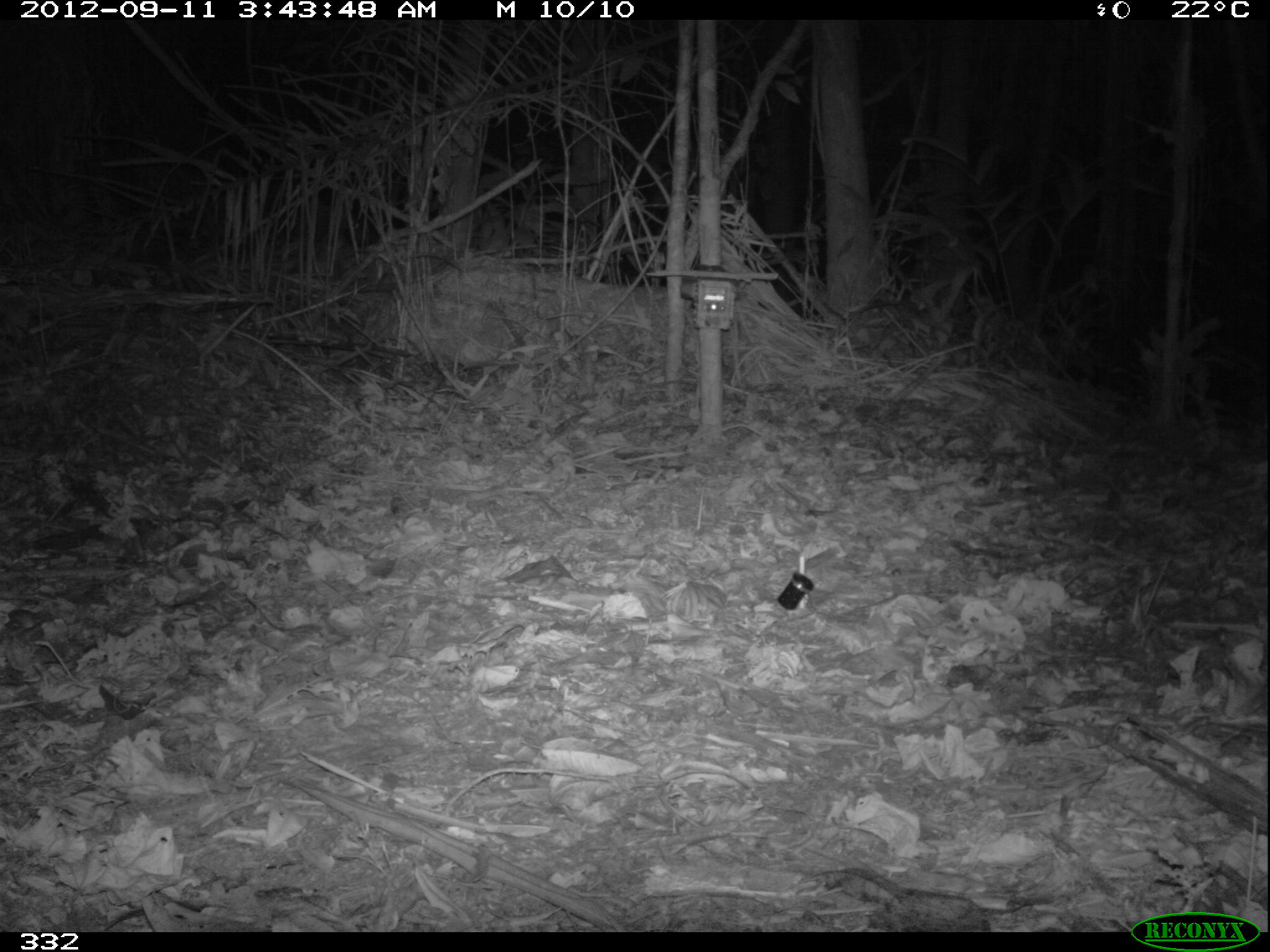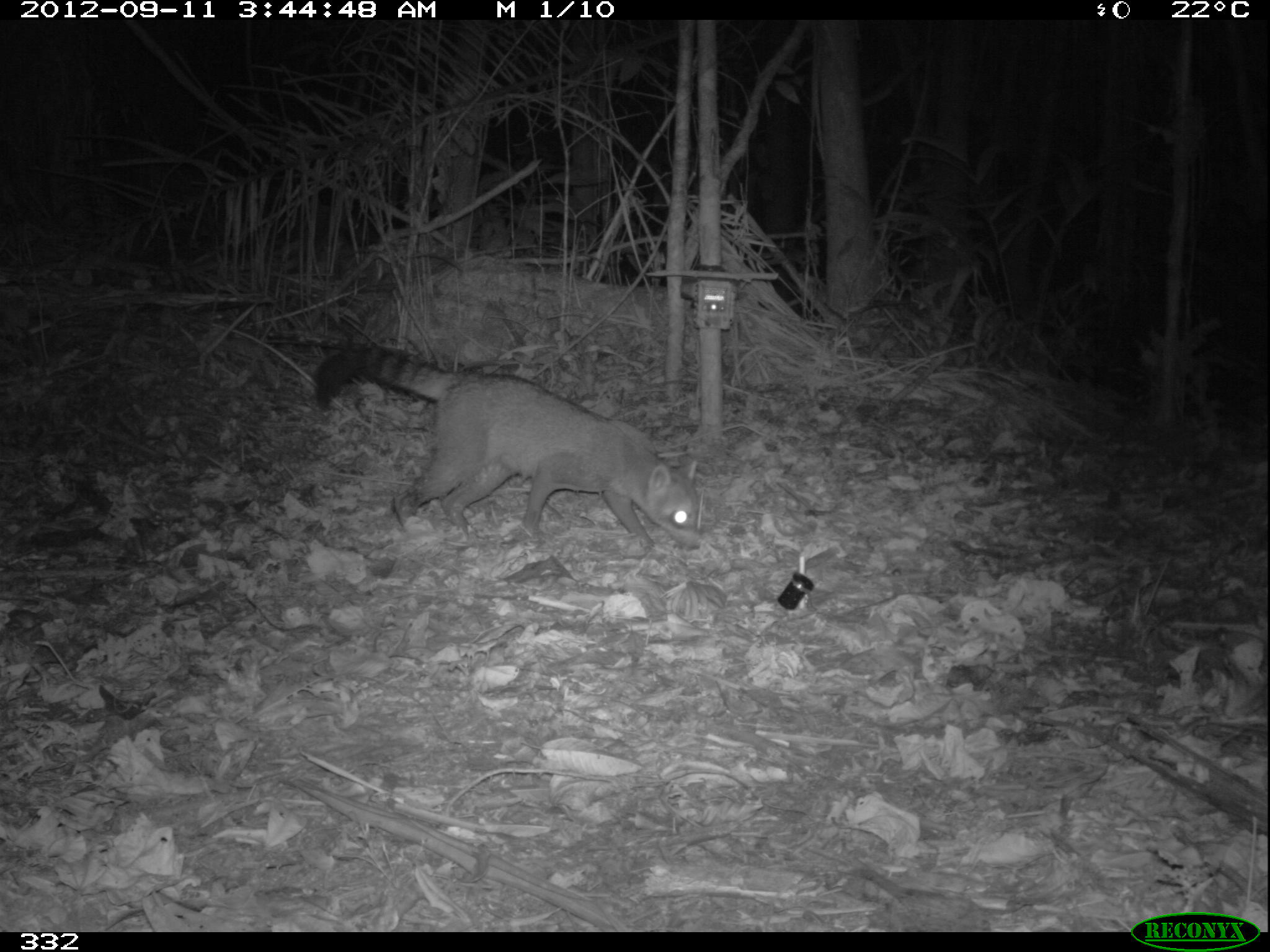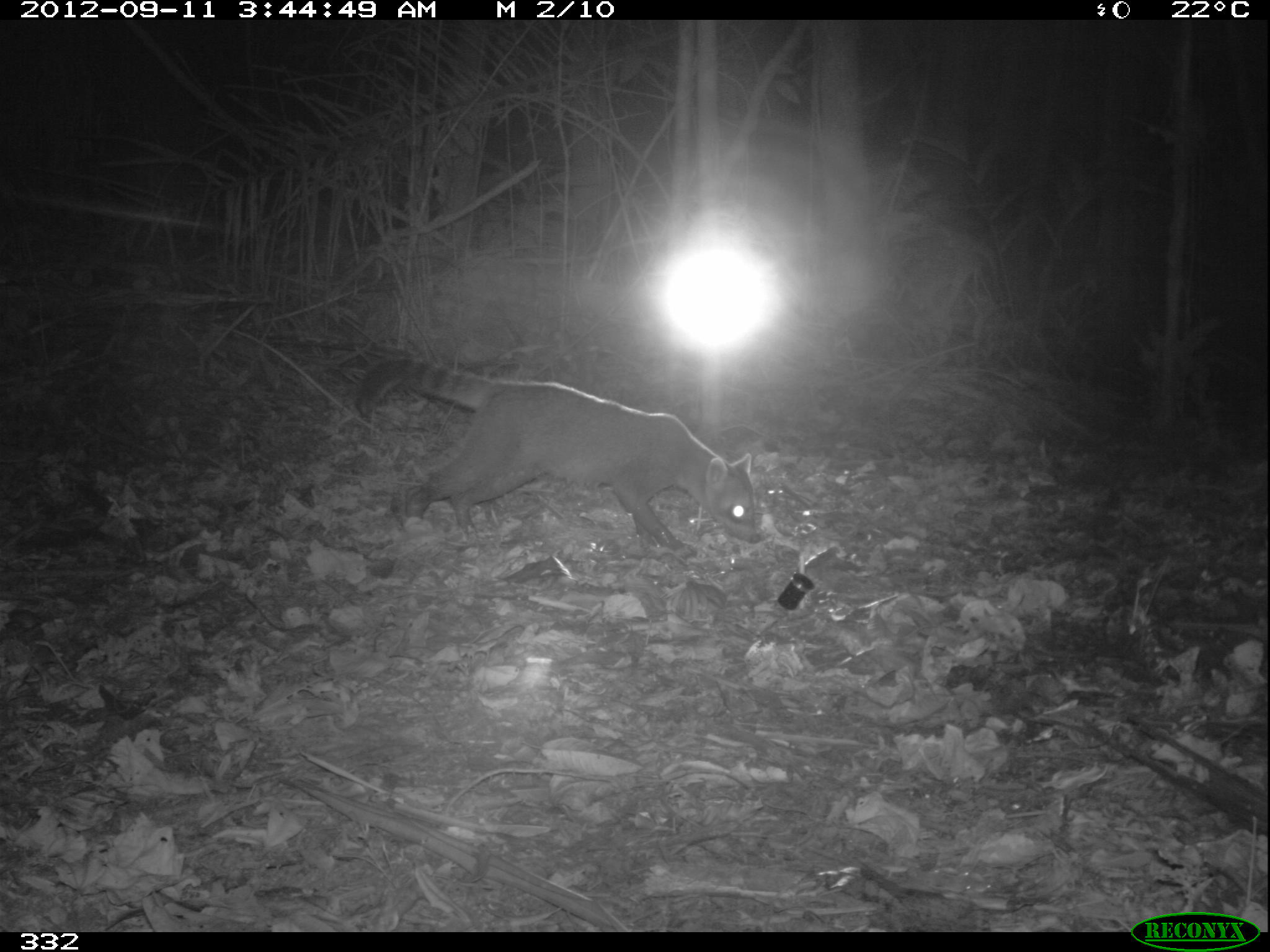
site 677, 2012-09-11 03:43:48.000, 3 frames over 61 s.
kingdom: Animalia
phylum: Chordata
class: Mammalia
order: Carnivora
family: Procyonidae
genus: Procyon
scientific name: Procyon cancrivorus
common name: crab-eating raccoon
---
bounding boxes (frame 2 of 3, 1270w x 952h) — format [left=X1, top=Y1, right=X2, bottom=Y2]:
procyon cancrivorus: [left=309, top=342, right=703, bottom=549]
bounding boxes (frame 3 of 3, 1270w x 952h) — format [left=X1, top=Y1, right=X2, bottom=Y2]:
procyon cancrivorus: [left=353, top=358, right=759, bottom=557]